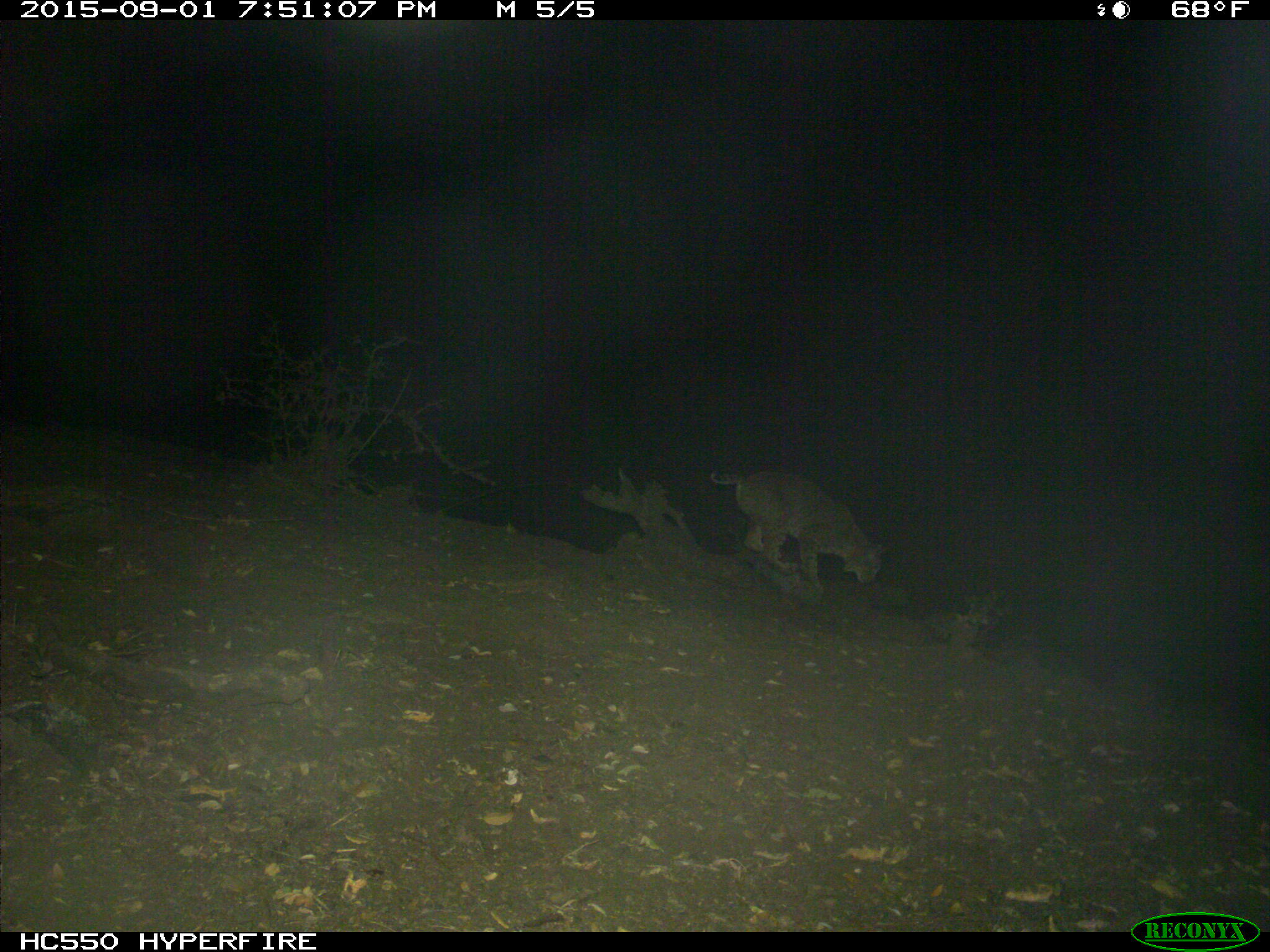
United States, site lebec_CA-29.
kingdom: Animalia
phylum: Chordata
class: Mammalia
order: Carnivora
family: Felidae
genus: Lynx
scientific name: Lynx rufus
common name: bobcat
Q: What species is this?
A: Lynx rufus (bobcat).